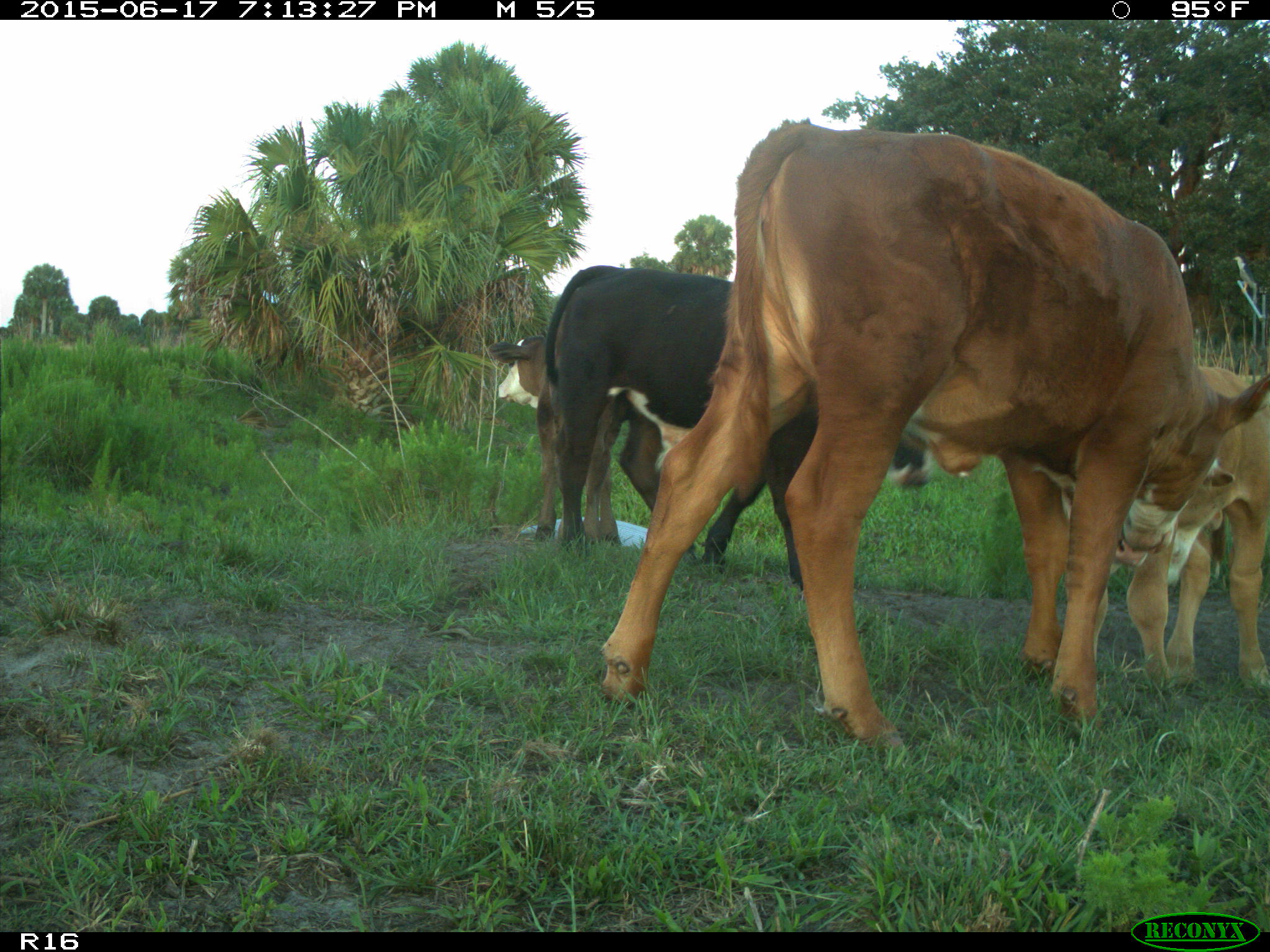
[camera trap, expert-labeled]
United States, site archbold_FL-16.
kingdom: Animalia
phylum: Chordata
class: Mammalia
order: Artiodactyla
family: Bovidae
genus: Bos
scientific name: Bos taurus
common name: domestic cow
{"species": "Bos taurus (domestic cow)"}